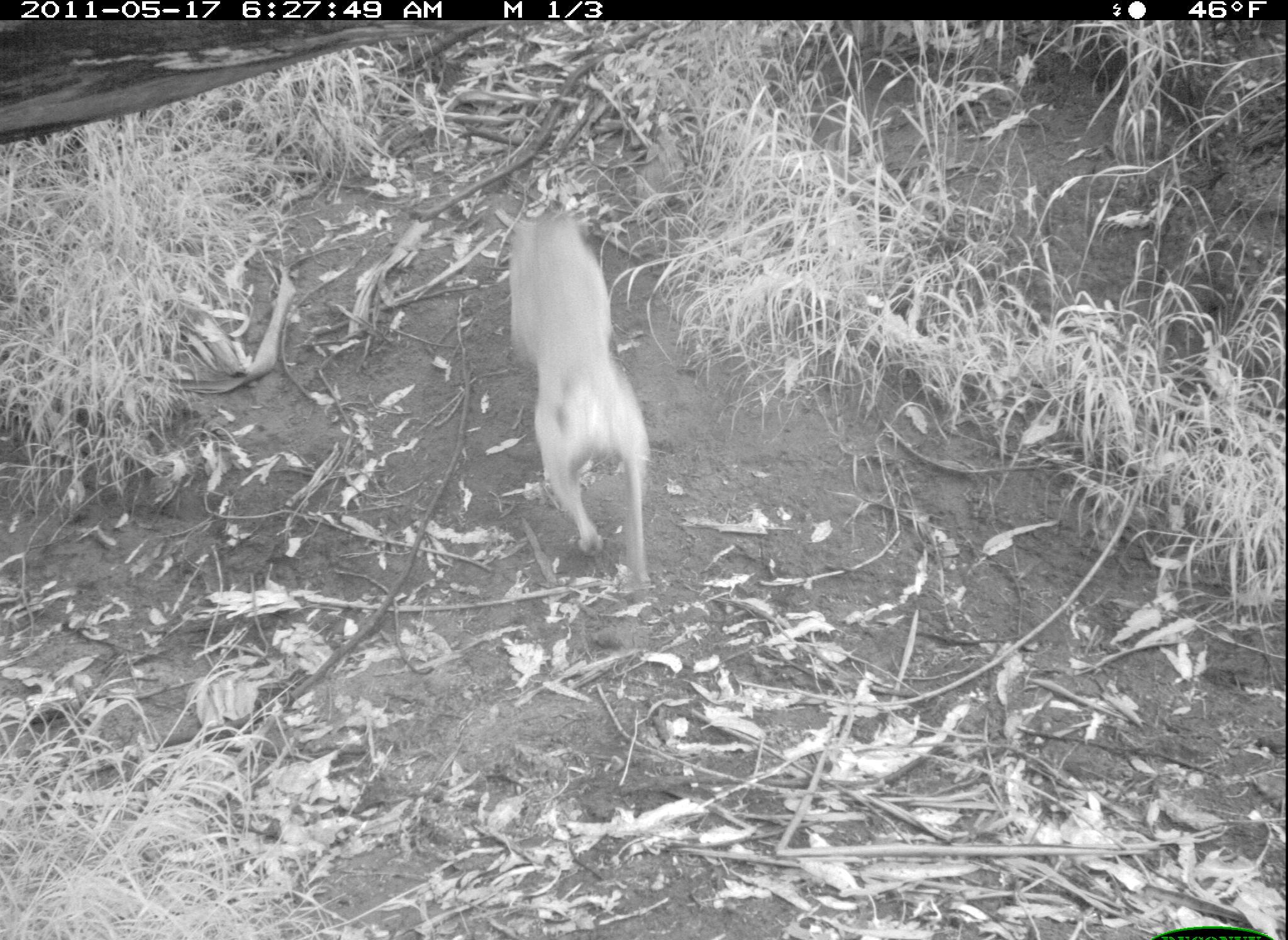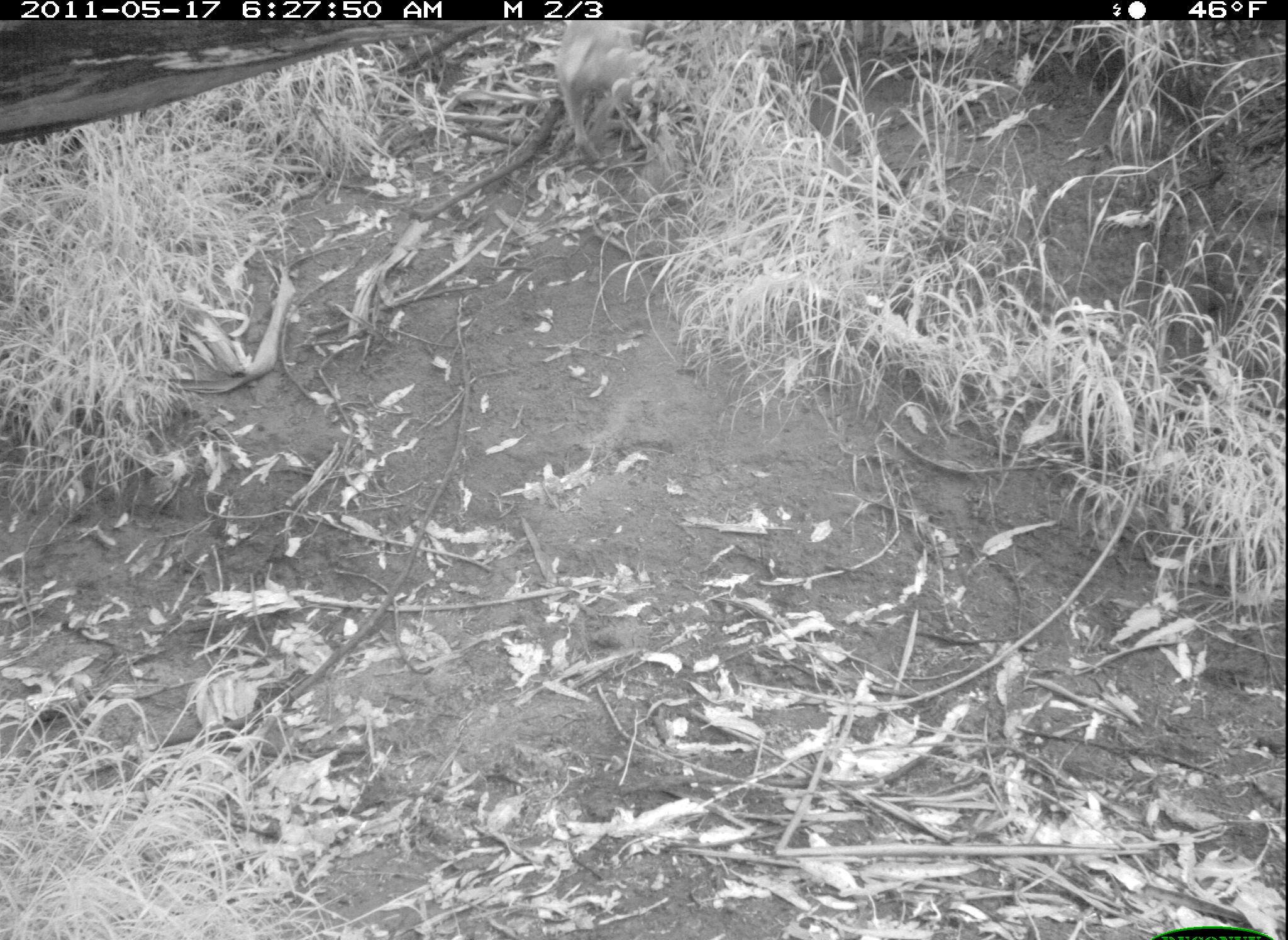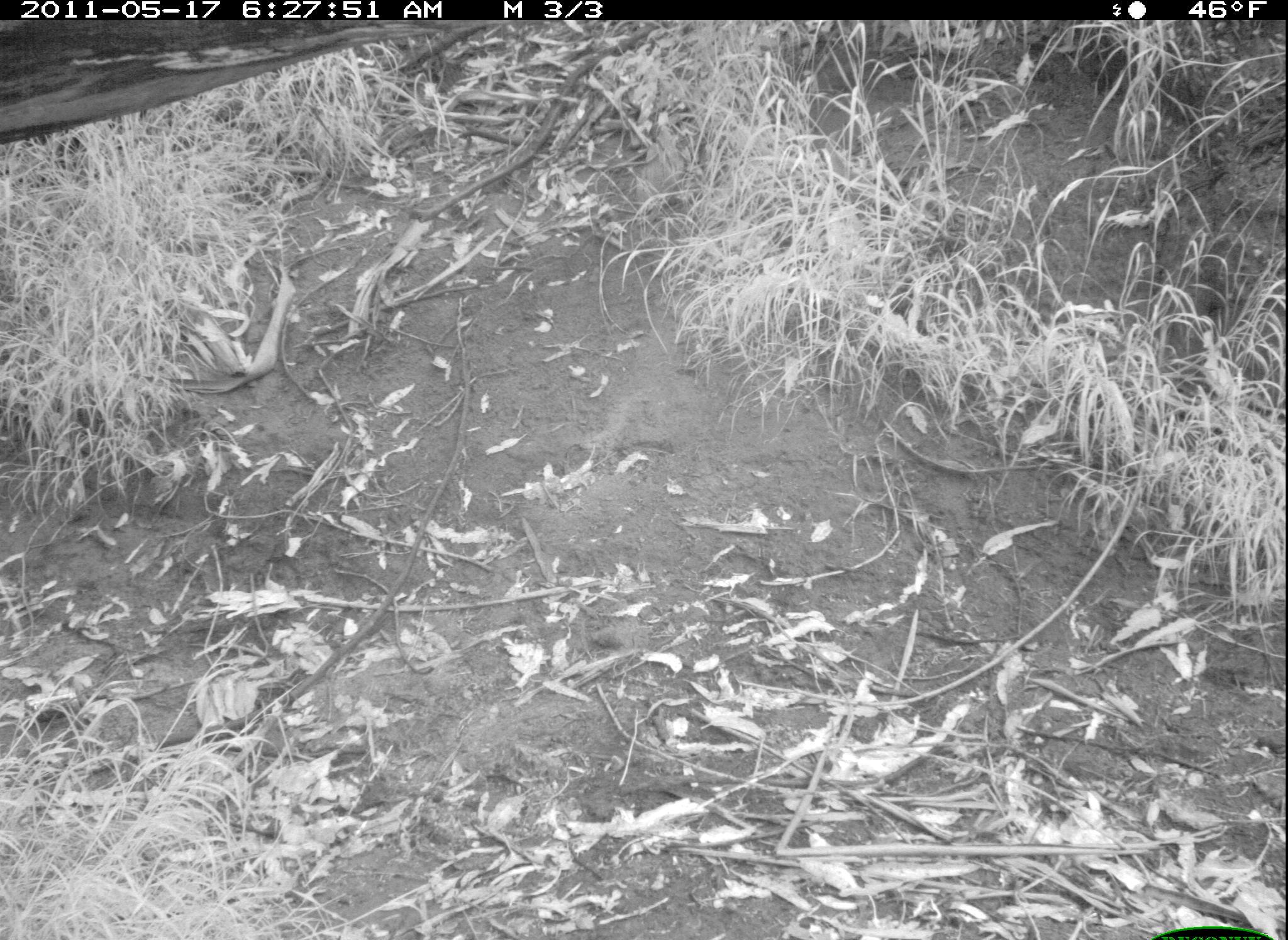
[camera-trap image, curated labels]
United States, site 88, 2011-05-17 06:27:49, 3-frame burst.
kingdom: Animalia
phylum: Chordata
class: Mammalia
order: Carnivora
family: Canidae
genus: Canis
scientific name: Canis familiaris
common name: domestic dog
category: dog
Dog (domestic dog) (Canis familiaris).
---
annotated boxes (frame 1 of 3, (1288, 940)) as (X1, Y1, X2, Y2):
dog: (501, 195, 683, 606)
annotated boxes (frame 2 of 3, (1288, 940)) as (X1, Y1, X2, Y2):
dog: (525, 16, 689, 179)